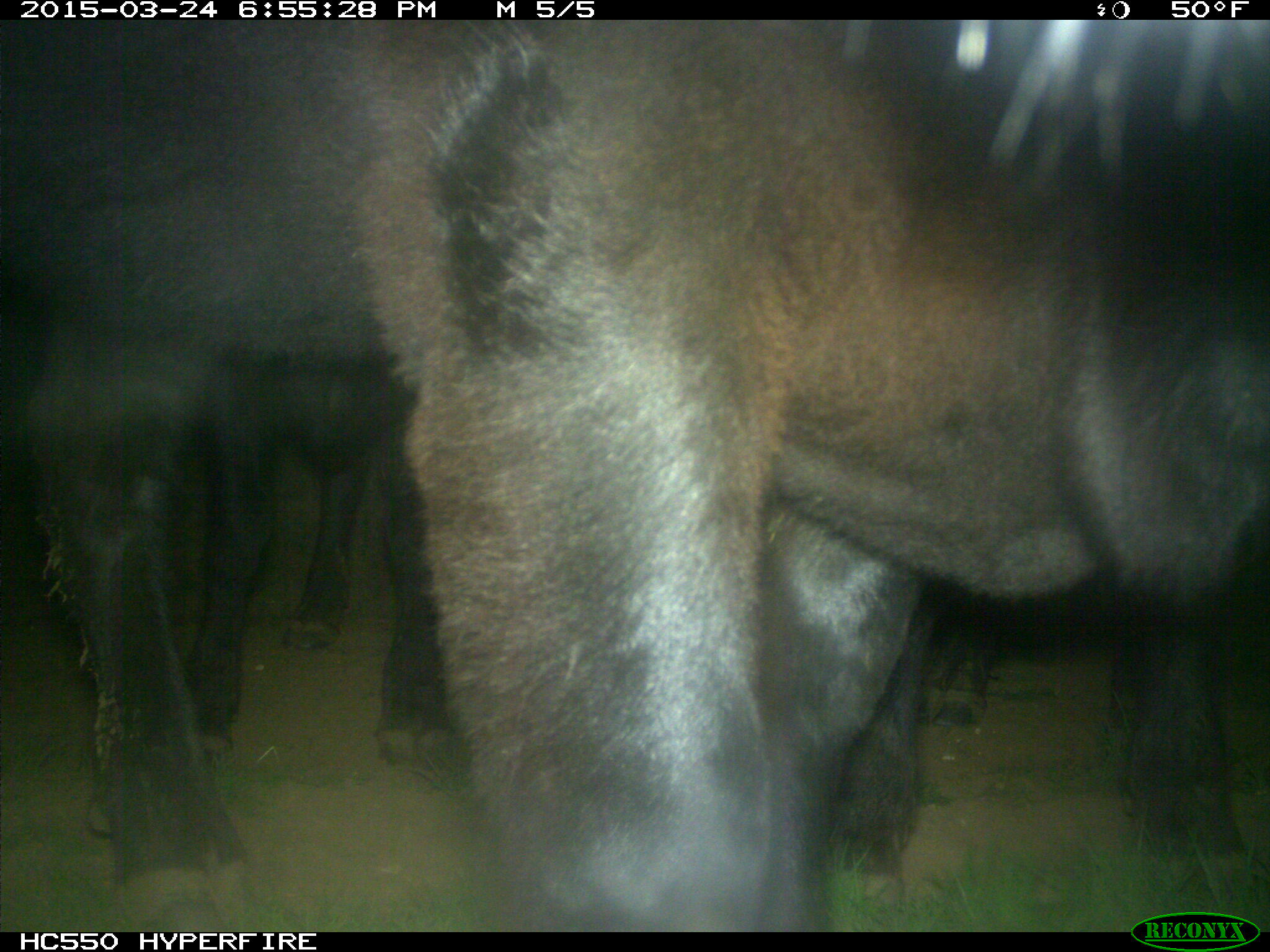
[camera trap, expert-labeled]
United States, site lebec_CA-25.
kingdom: Animalia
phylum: Chordata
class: Mammalia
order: Artiodactyla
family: Bovidae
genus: Bos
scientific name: Bos taurus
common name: domestic cow